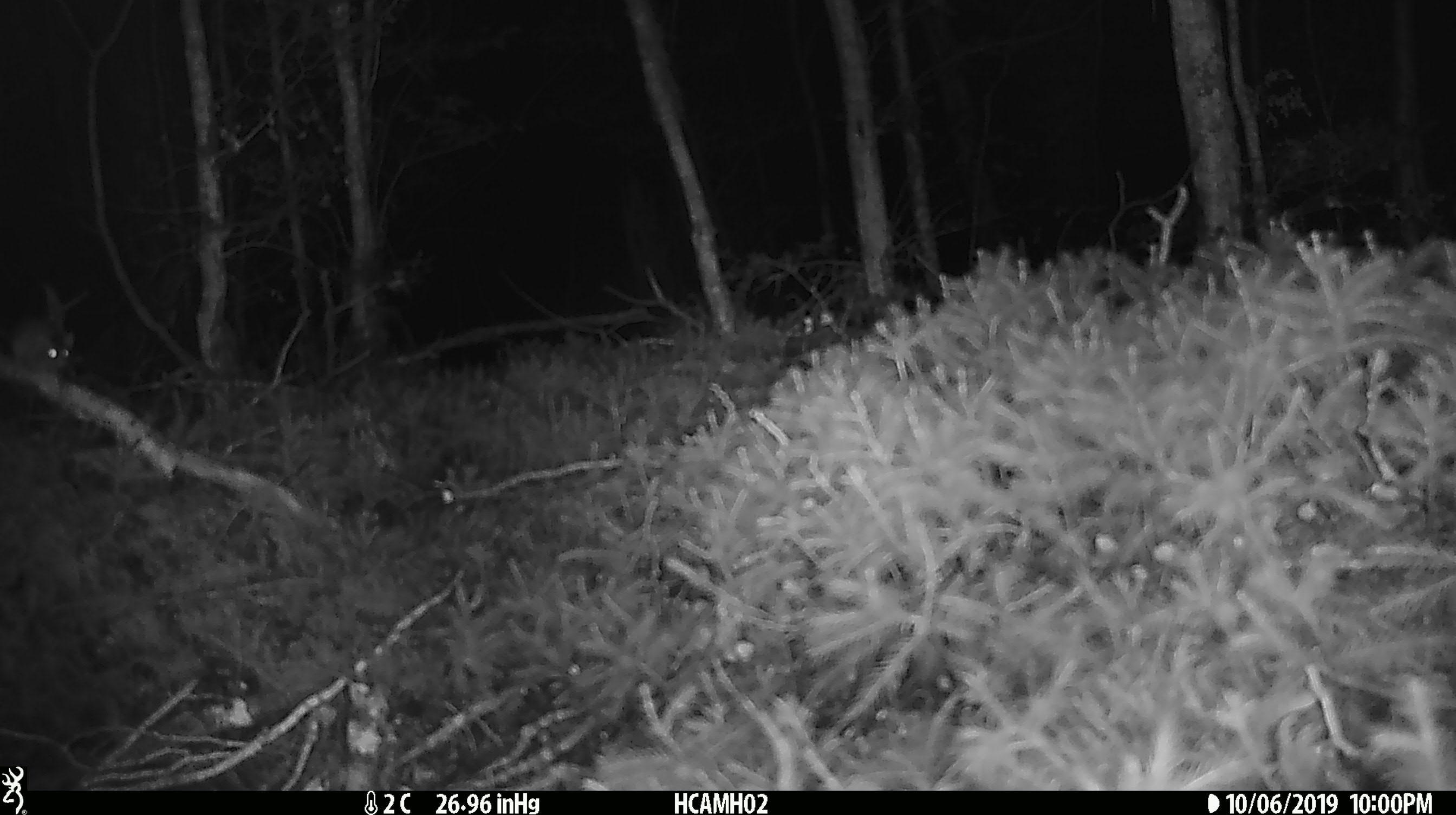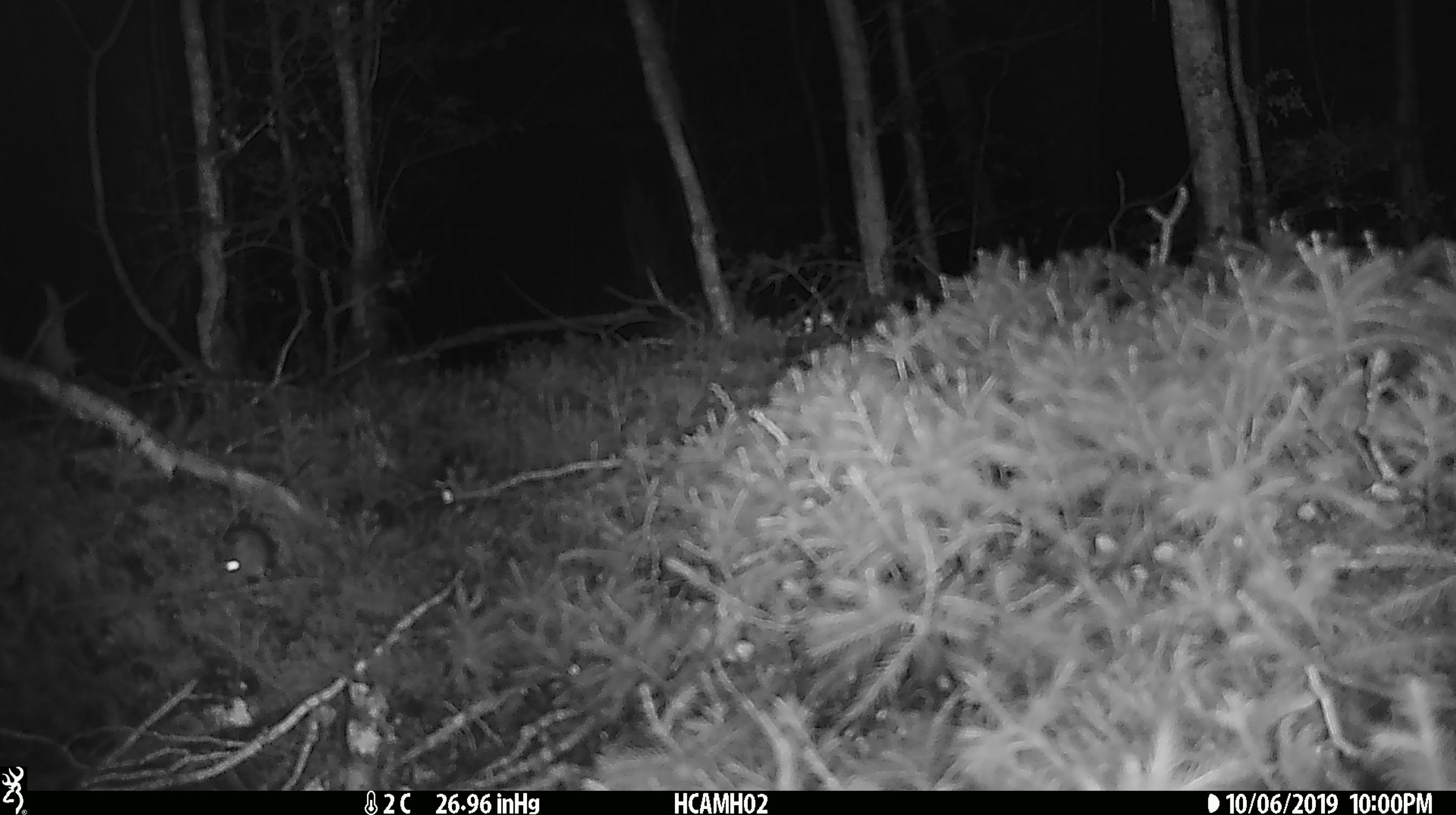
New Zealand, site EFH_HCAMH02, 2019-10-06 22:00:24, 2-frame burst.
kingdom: Animalia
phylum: Chordata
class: Mammalia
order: Rodentia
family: Muridae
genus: Mus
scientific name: Mus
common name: mouse